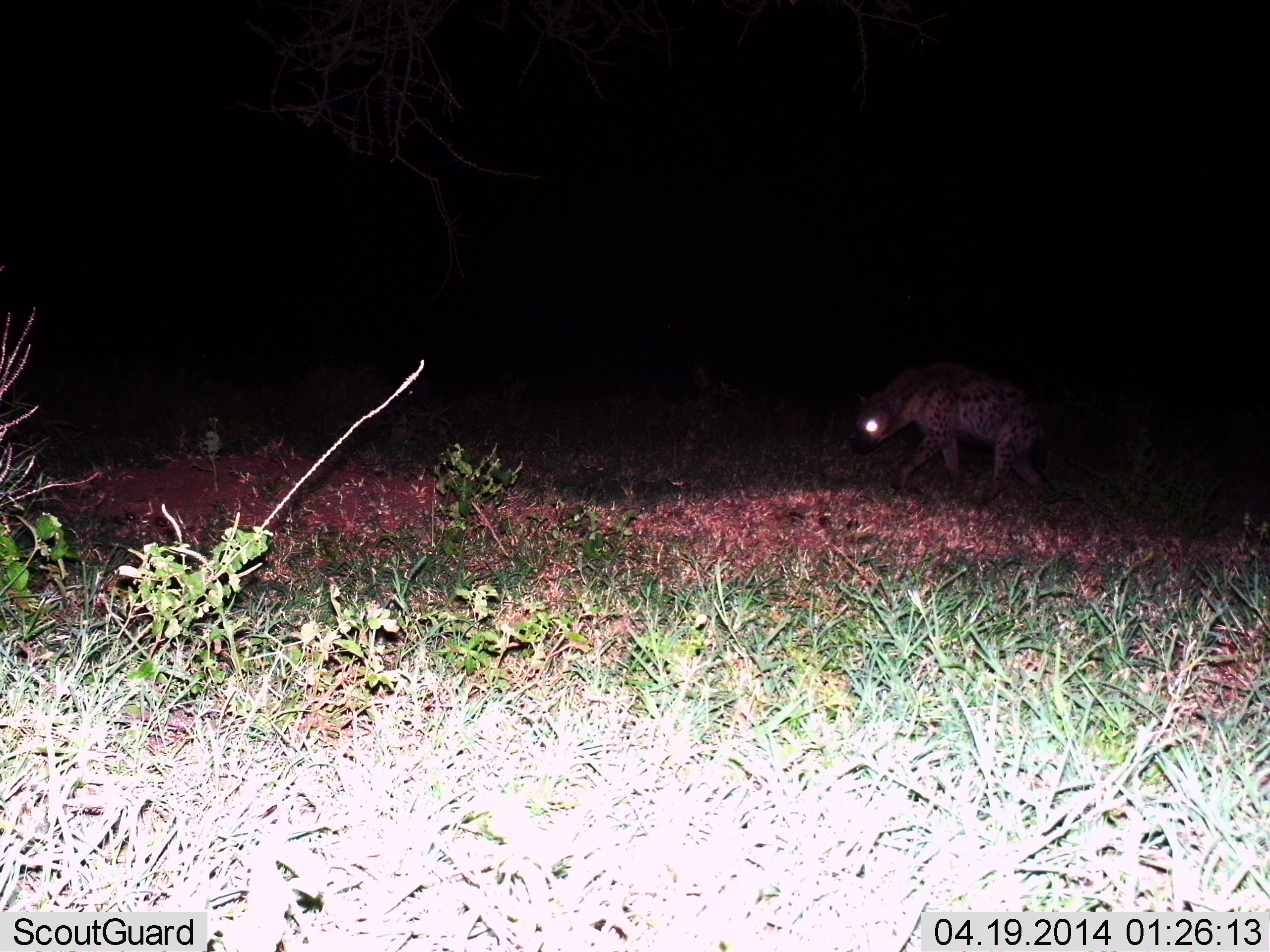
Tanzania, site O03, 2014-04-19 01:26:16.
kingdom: Animalia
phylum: Chordata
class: Mammalia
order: Carnivora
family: Hyaenidae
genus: Crocuta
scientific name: Crocuta crocuta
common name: spotted hyena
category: hyenaspotted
Hyenaspotted (spotted hyena) (Crocuta crocuta), count 1. Behavior (volunteer vote fractions): standing 0%, resting 0%, moving 100%, interacting 0%. Young present (vote fraction): 0%. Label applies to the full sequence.